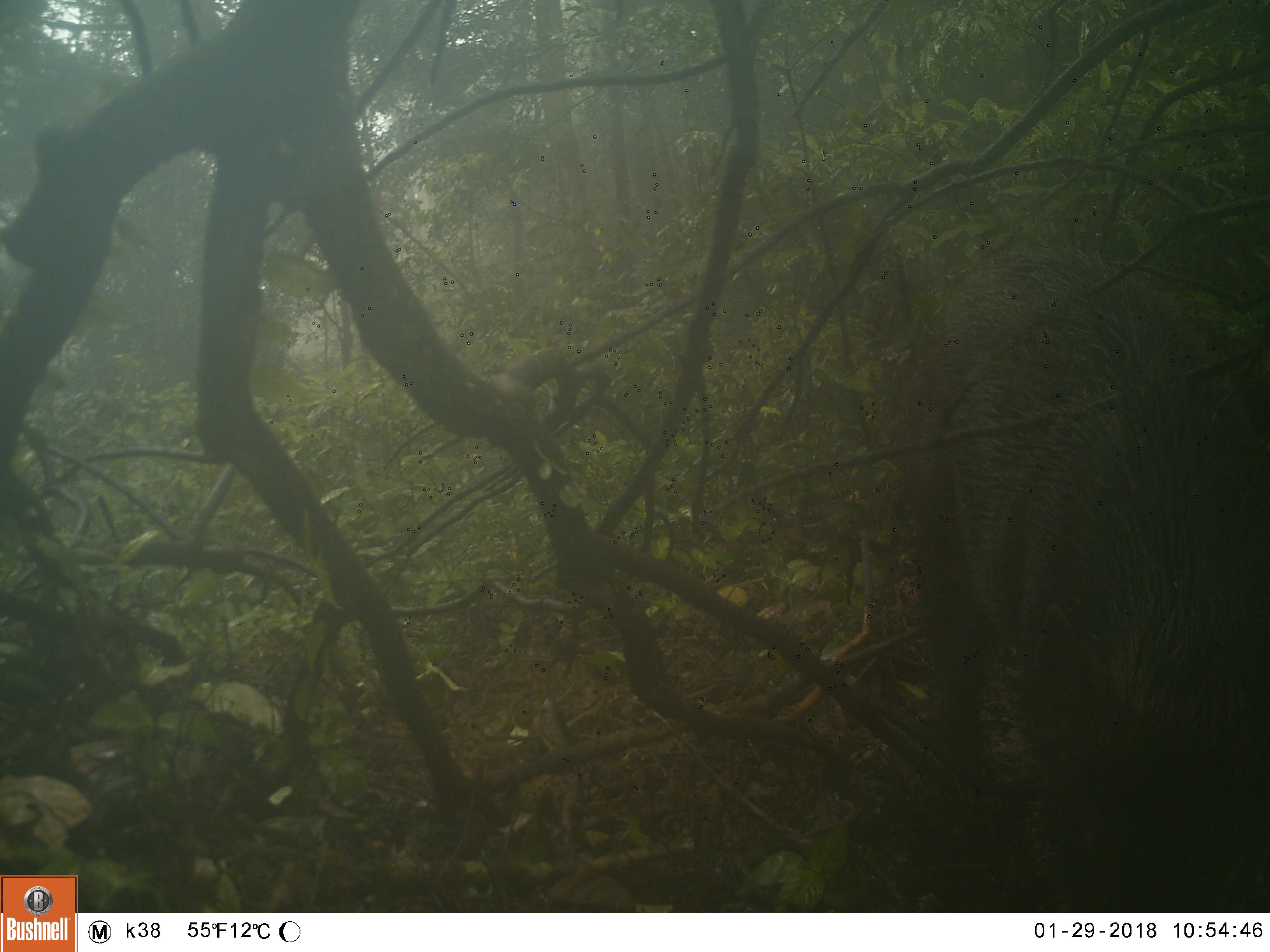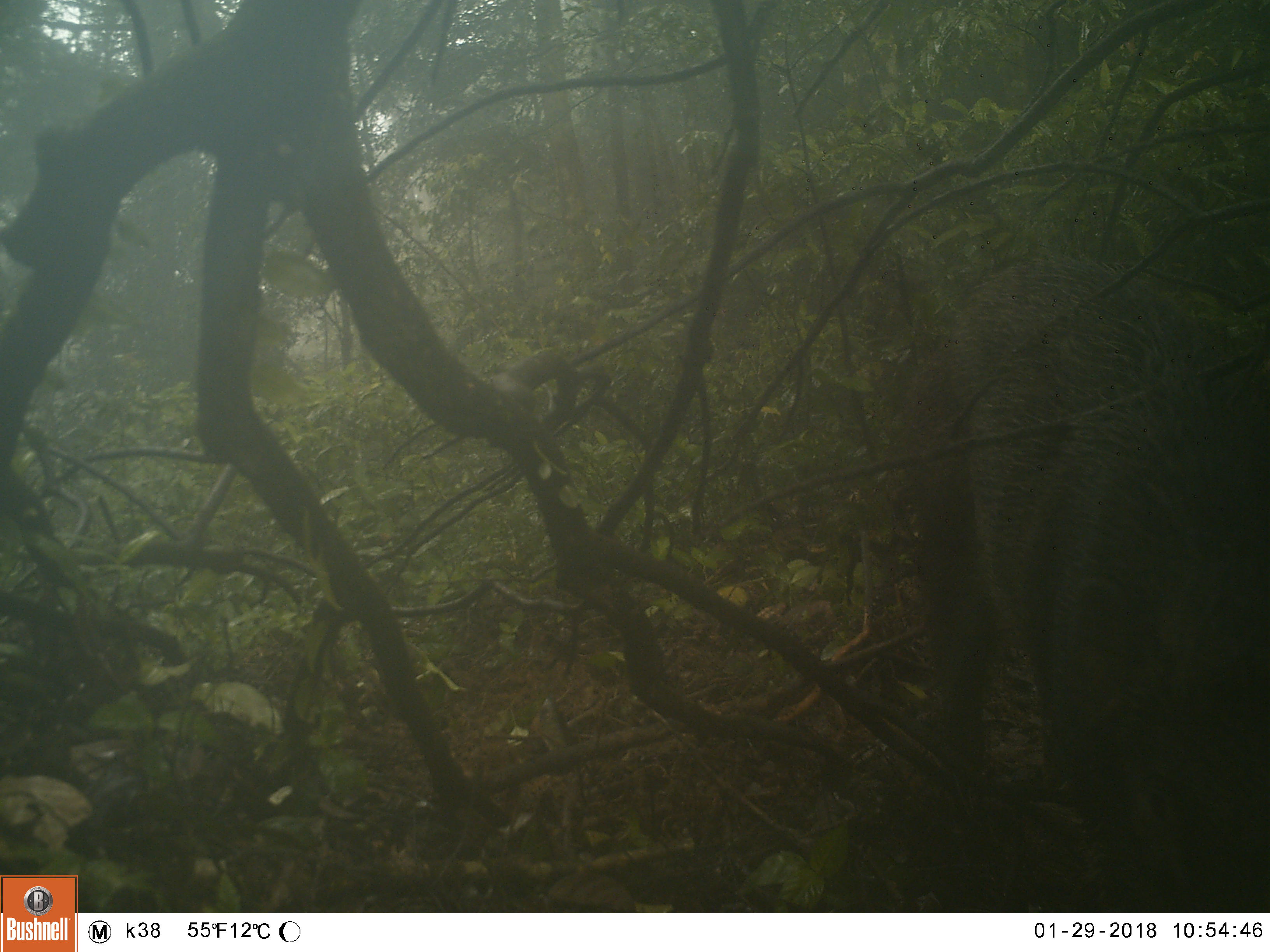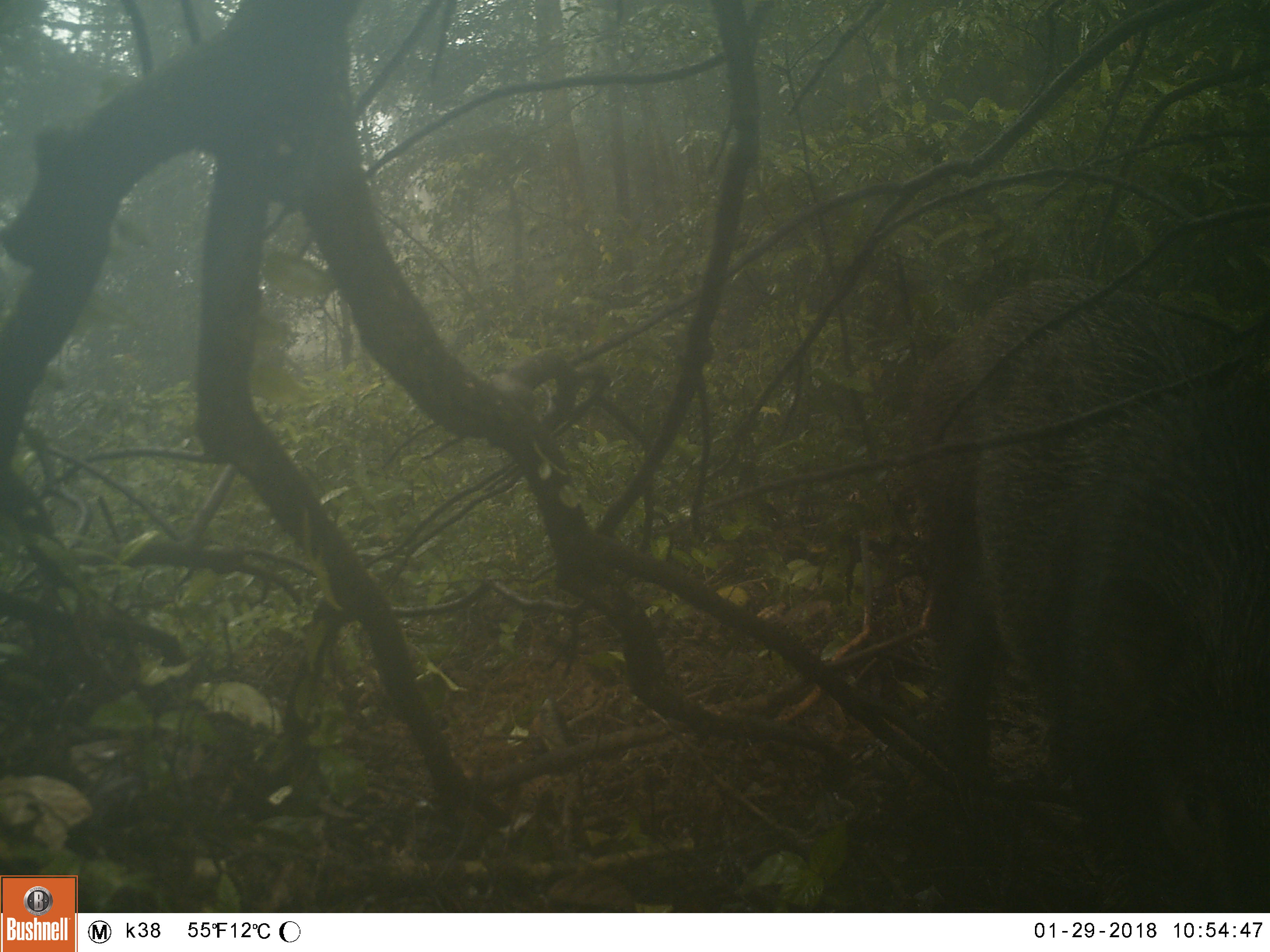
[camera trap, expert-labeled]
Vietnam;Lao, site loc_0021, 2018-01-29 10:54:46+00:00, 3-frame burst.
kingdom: Animalia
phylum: Chordata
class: Mammalia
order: Artiodactyla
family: Suidae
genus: Sus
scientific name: Sus scrofa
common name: eurasian wild pig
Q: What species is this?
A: Eurasian wild pig (Sus scrofa).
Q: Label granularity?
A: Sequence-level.